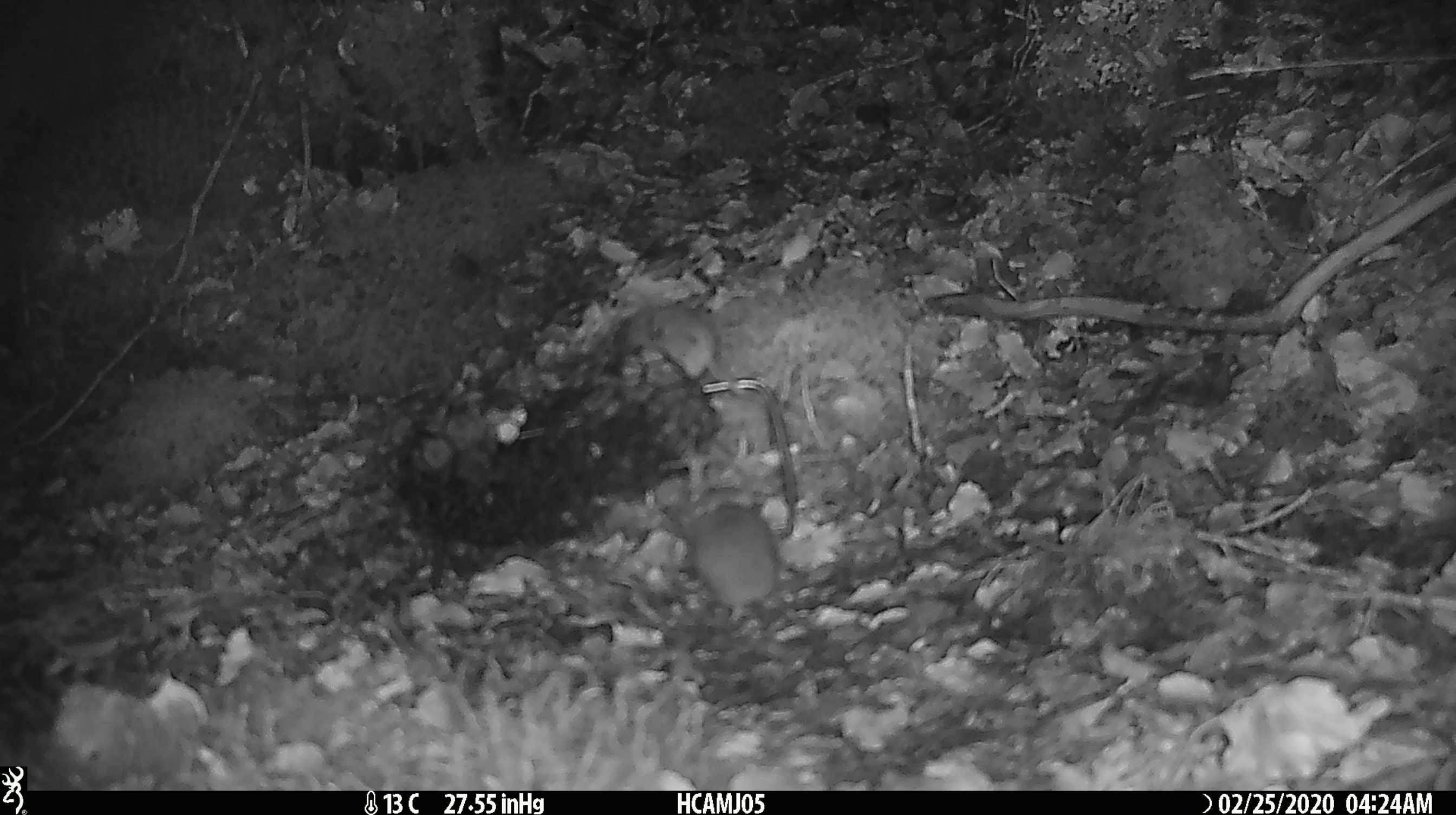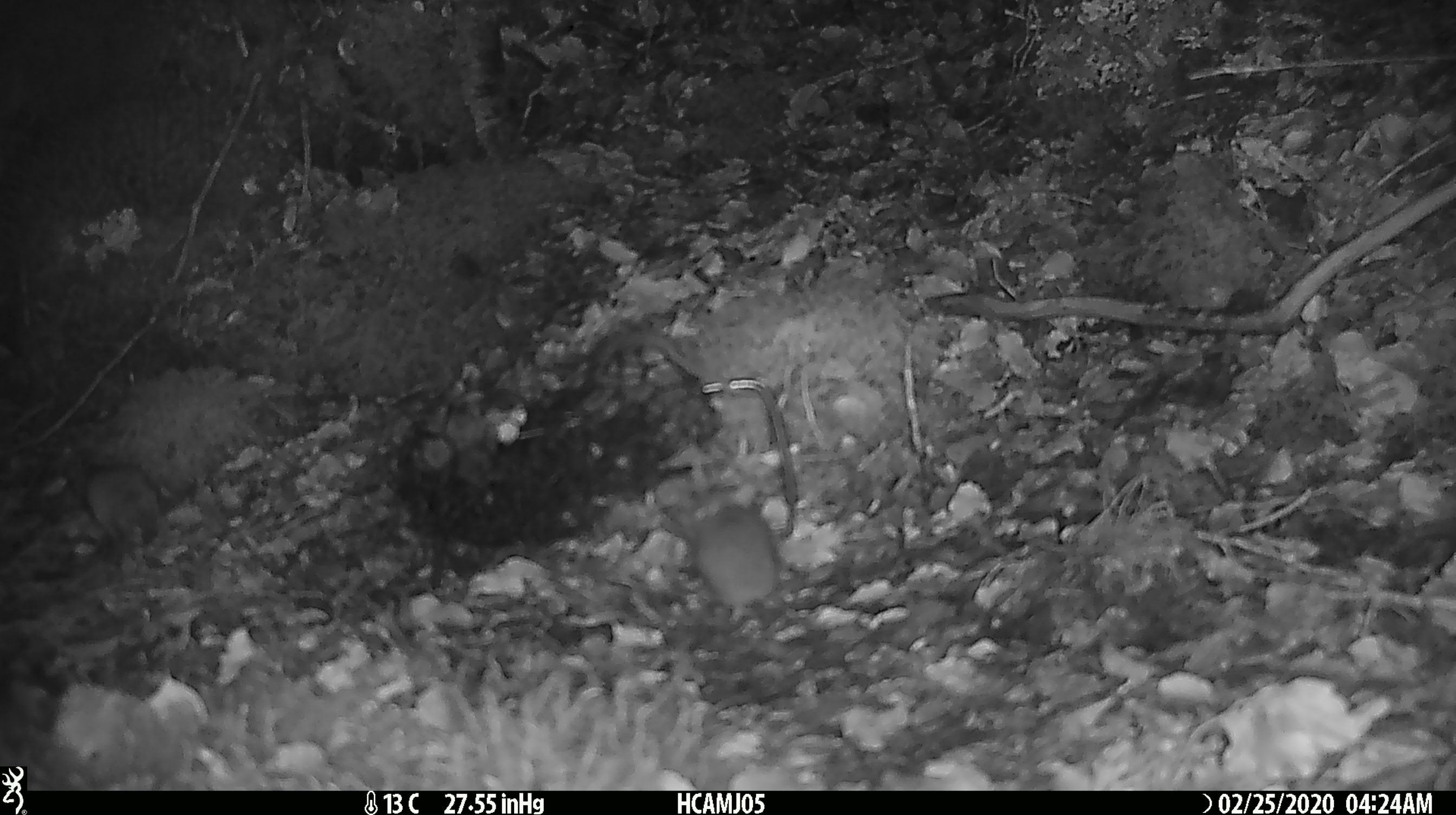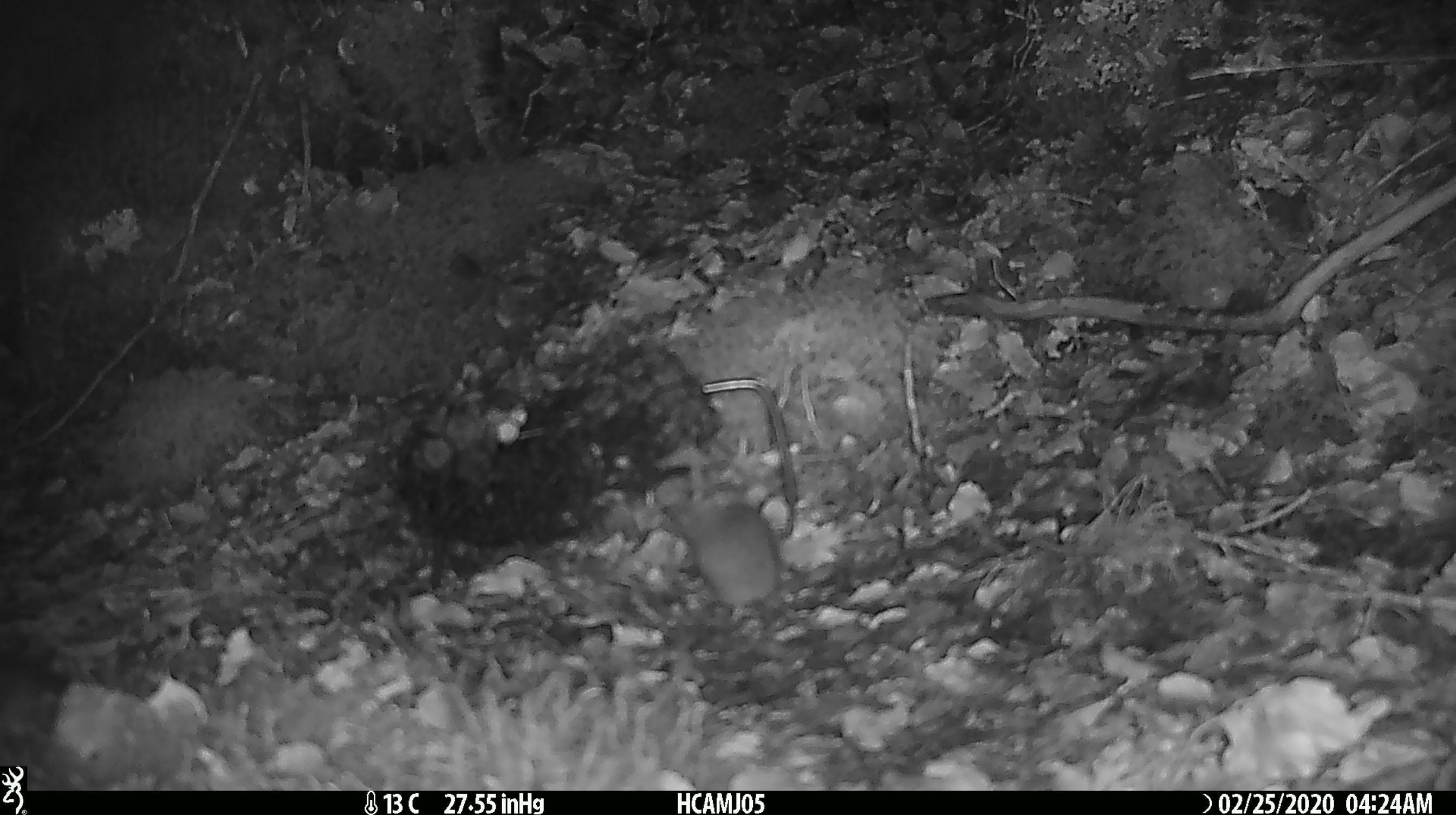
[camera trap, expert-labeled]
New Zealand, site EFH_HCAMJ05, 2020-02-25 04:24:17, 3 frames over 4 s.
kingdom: Animalia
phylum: Chordata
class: Mammalia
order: Rodentia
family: Muridae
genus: Mus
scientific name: Mus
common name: mouse